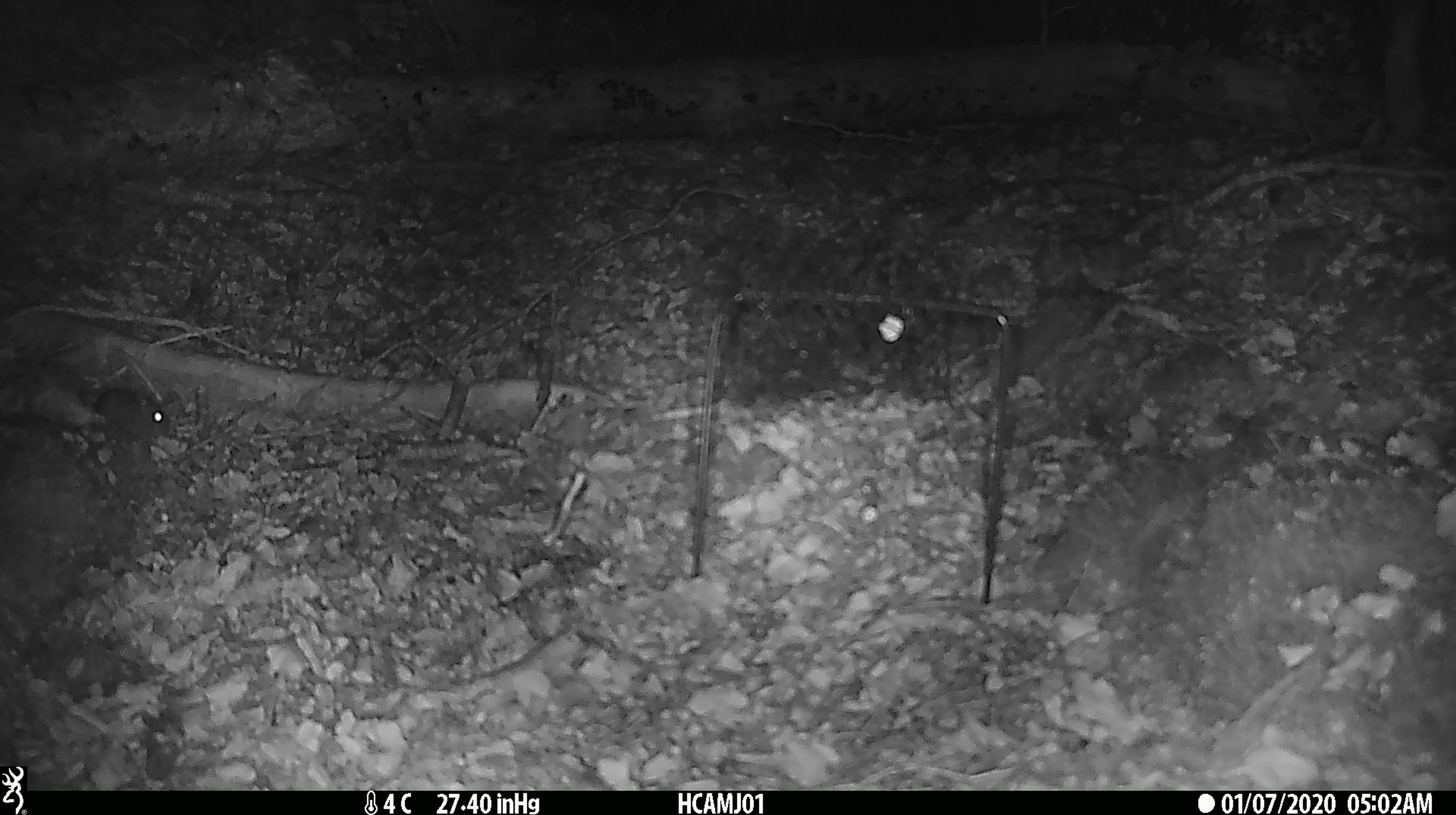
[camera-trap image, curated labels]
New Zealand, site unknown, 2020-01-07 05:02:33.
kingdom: Animalia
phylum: Chordata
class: Mammalia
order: Rodentia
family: Muridae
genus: Mus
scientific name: Mus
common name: mouse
Mouse (Mus).